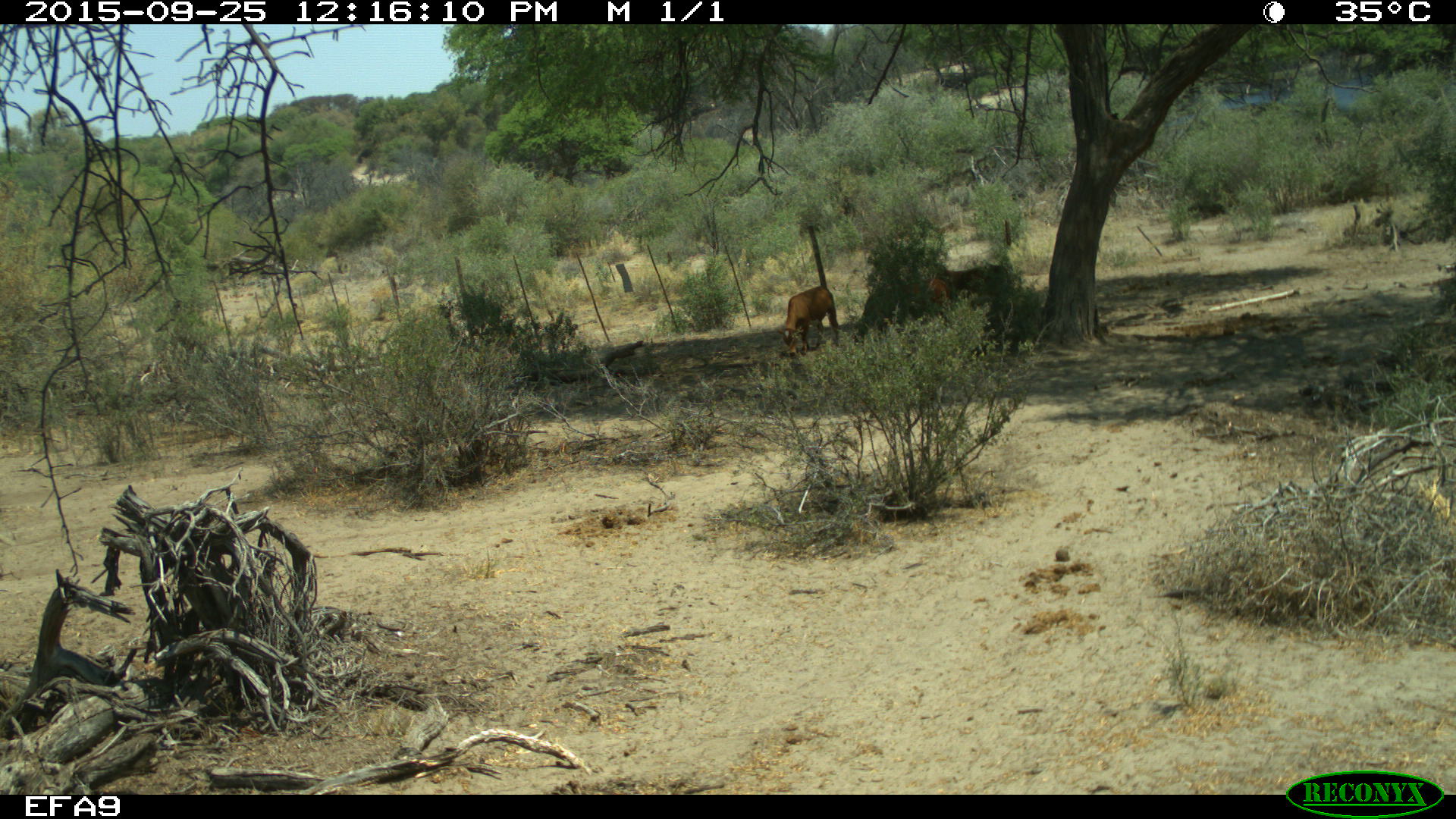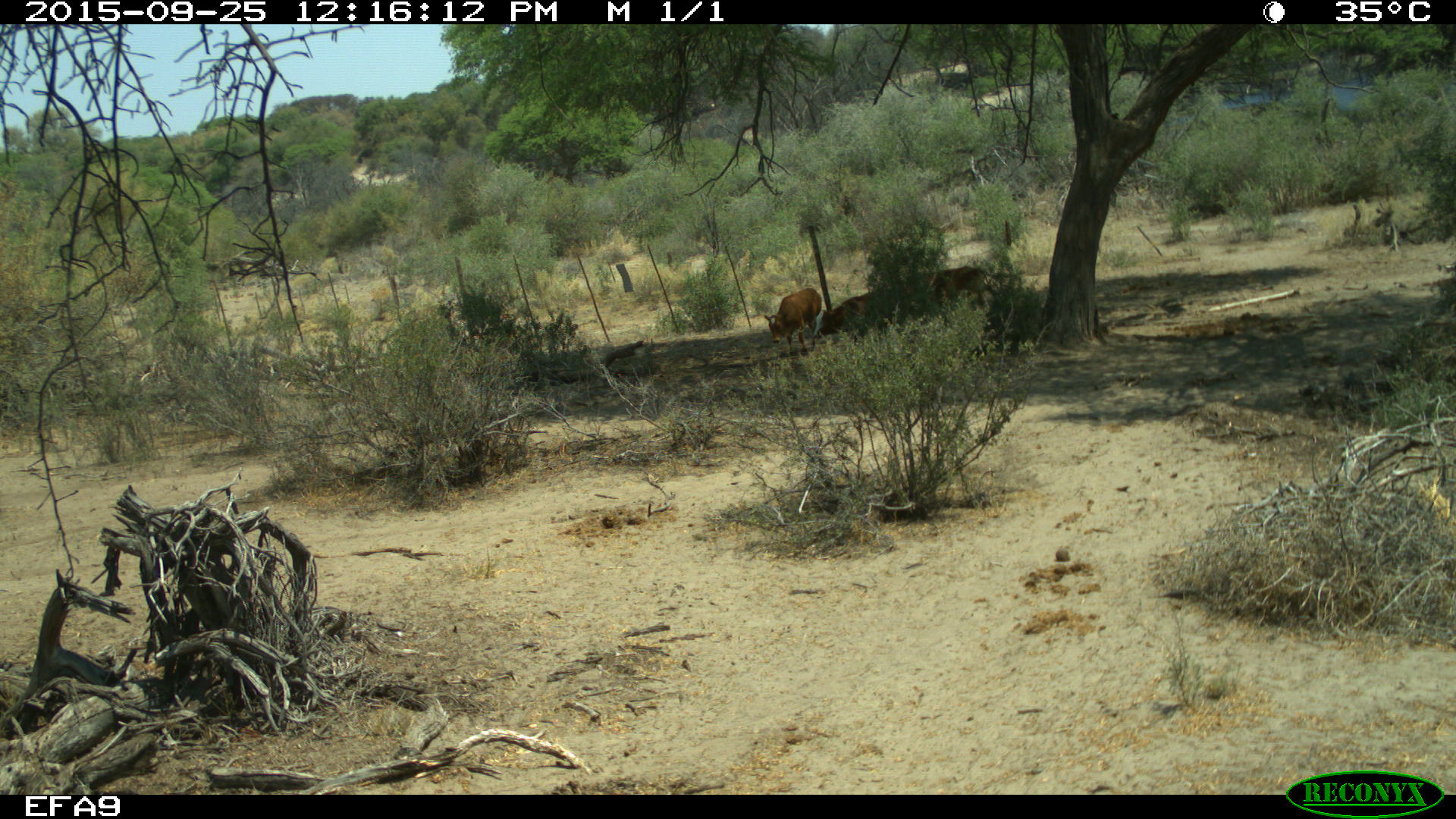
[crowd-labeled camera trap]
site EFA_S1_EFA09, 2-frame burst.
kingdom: Animalia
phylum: Chordata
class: Mammalia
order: Artiodactyla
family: Bovidae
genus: Bos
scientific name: Bos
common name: cattle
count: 3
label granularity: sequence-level